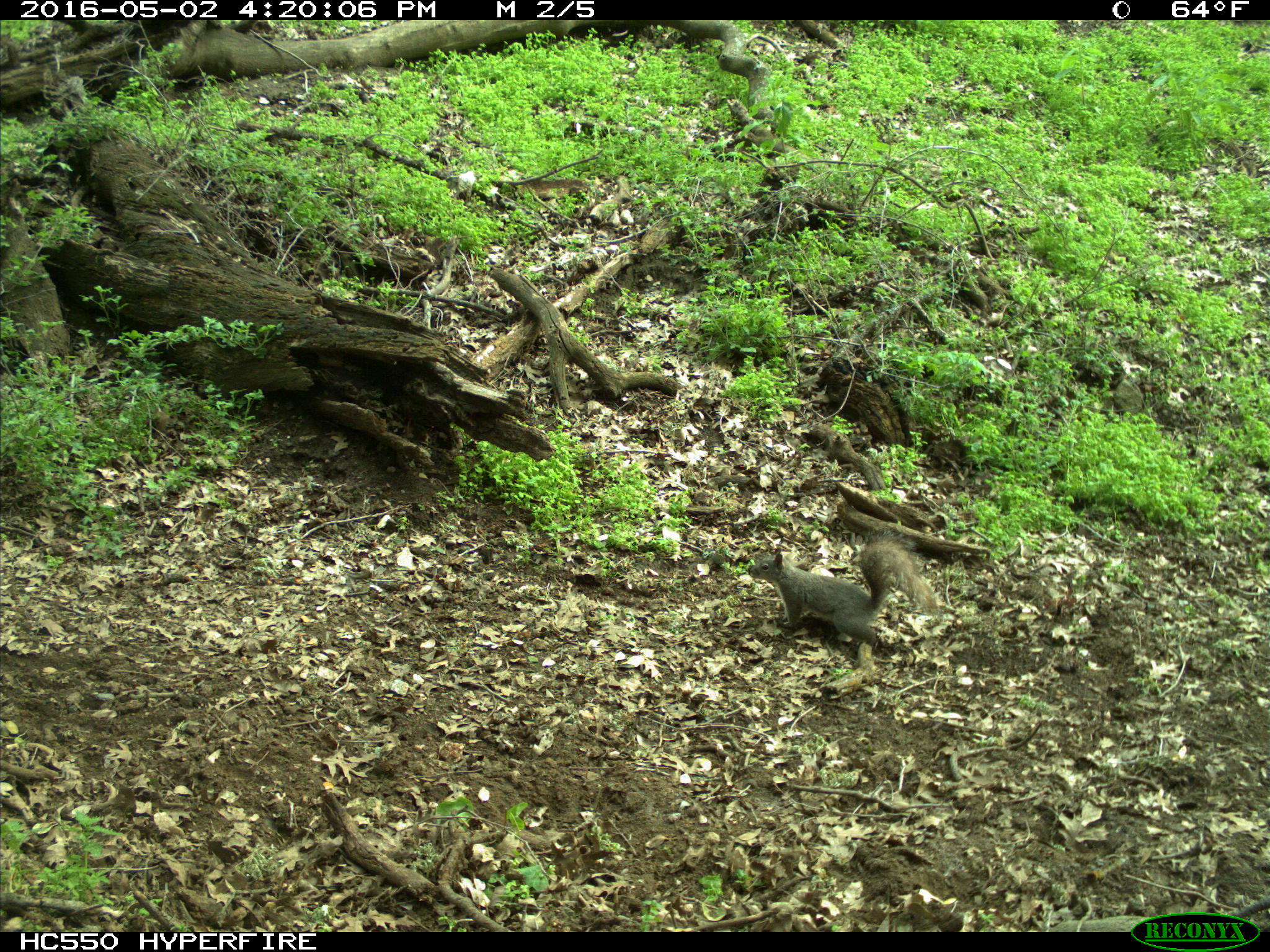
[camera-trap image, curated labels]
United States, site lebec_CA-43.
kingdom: Animalia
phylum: Chordata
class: Mammalia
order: Rodentia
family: Sciuridae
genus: Sciurus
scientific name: Sciurus carolinensis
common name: eastern gray squirrel